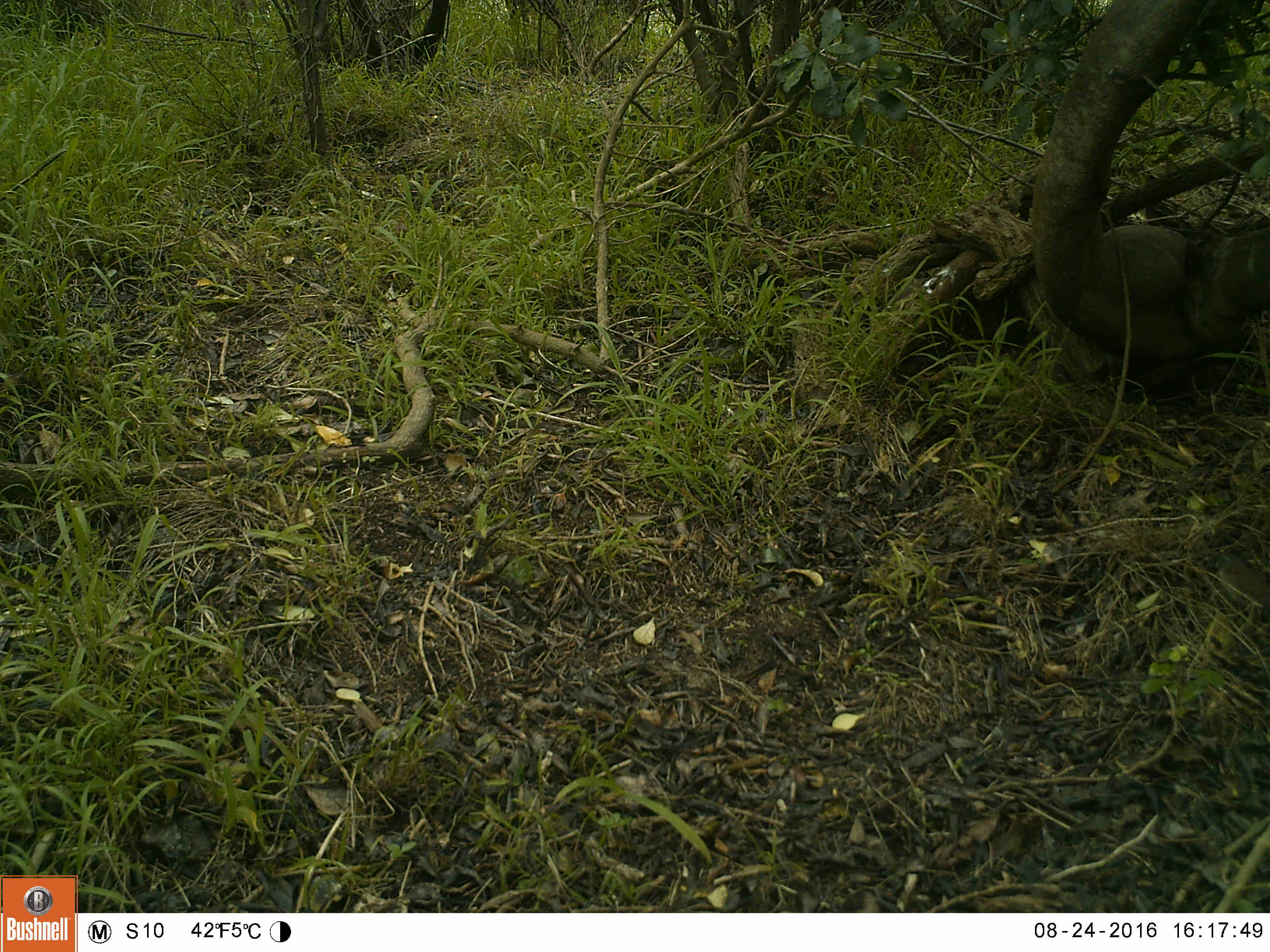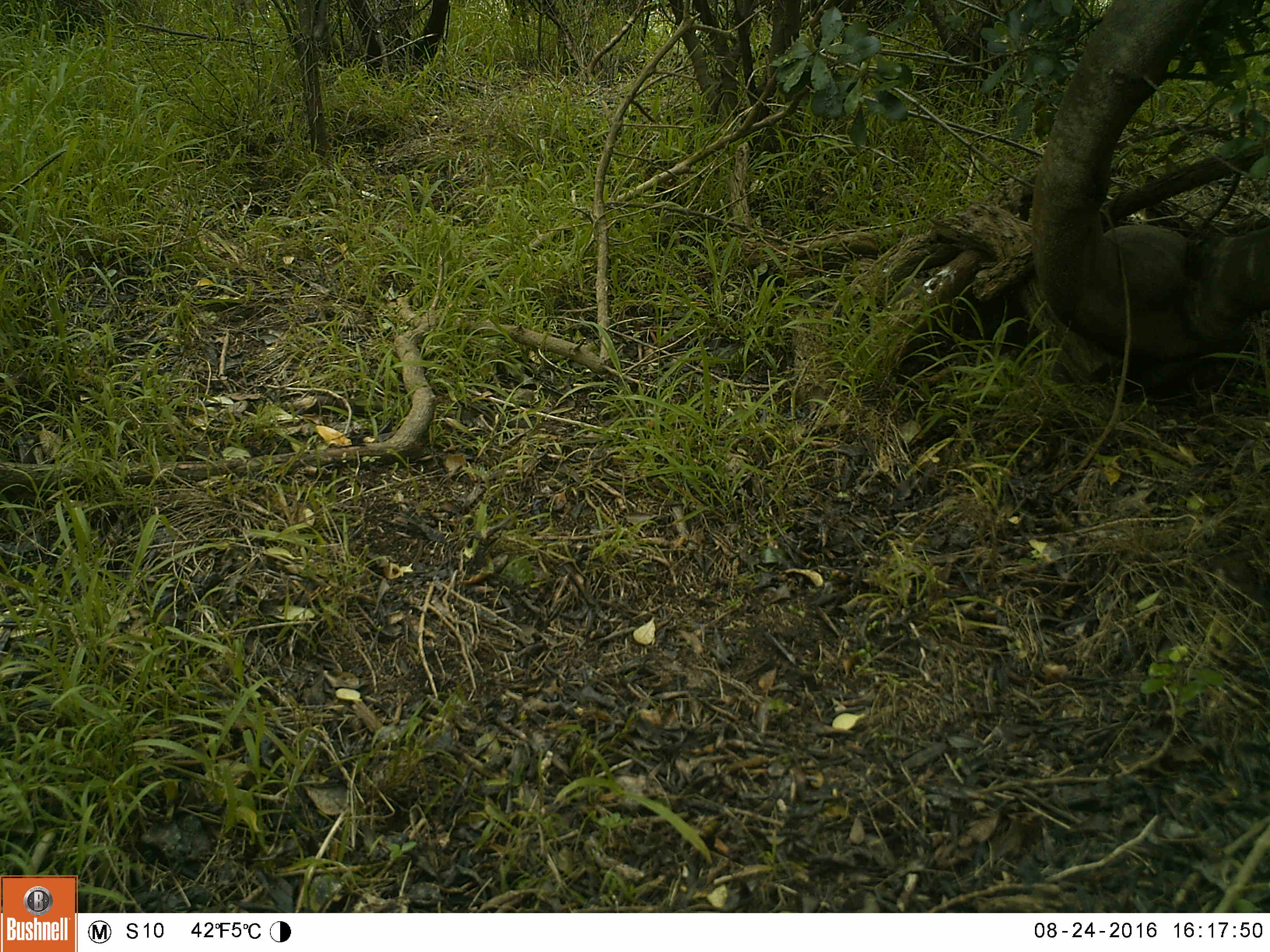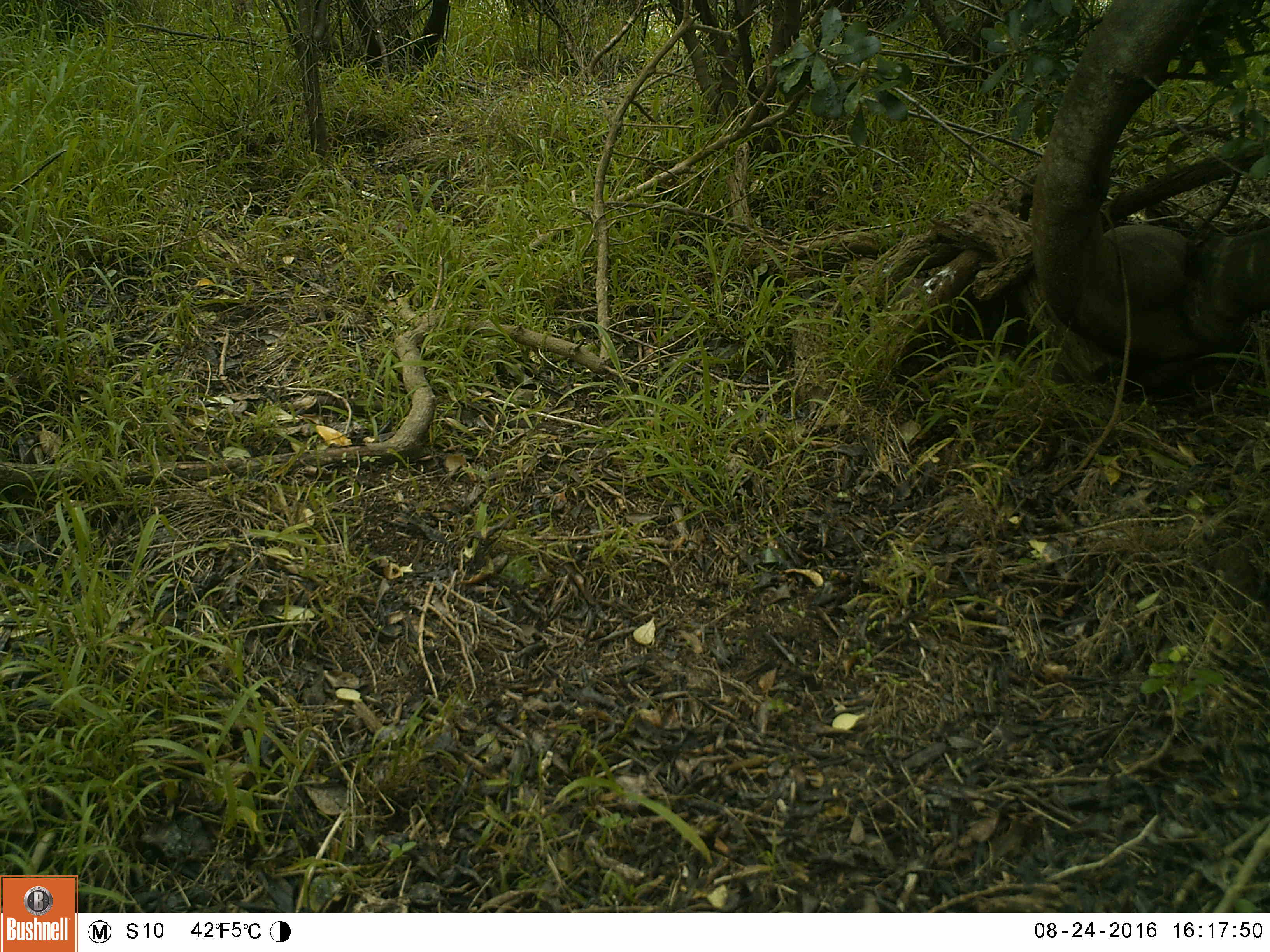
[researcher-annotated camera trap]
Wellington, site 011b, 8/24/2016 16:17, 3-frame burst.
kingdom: Animalia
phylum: Chordata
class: Aves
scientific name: Aves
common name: bird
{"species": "bird (Aves)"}